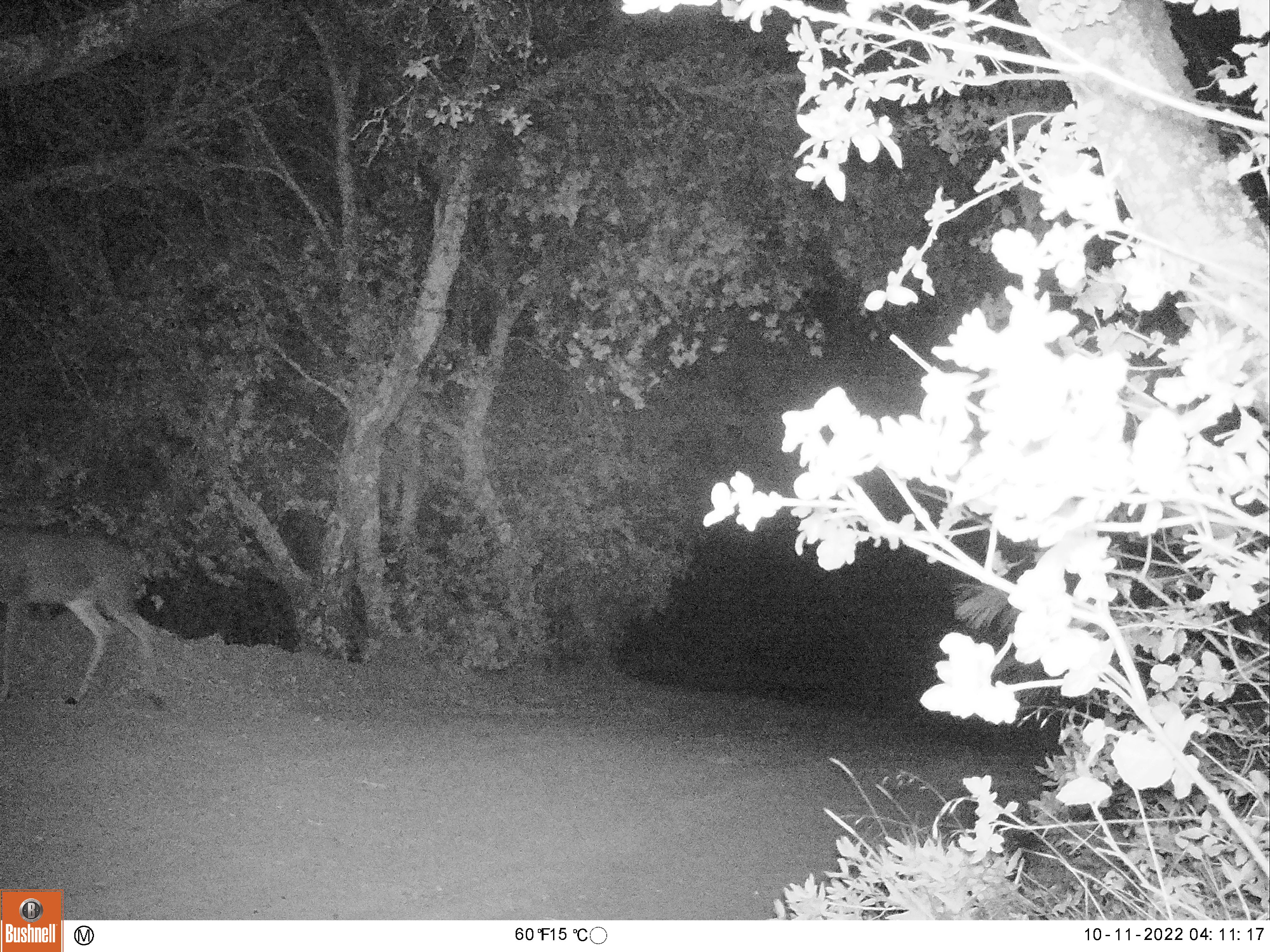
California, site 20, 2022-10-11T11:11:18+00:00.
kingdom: Animalia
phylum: Chordata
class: Mammalia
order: Artiodactyla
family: Cervidae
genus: Odocoileus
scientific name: Odocoileus hemionus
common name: mule deer